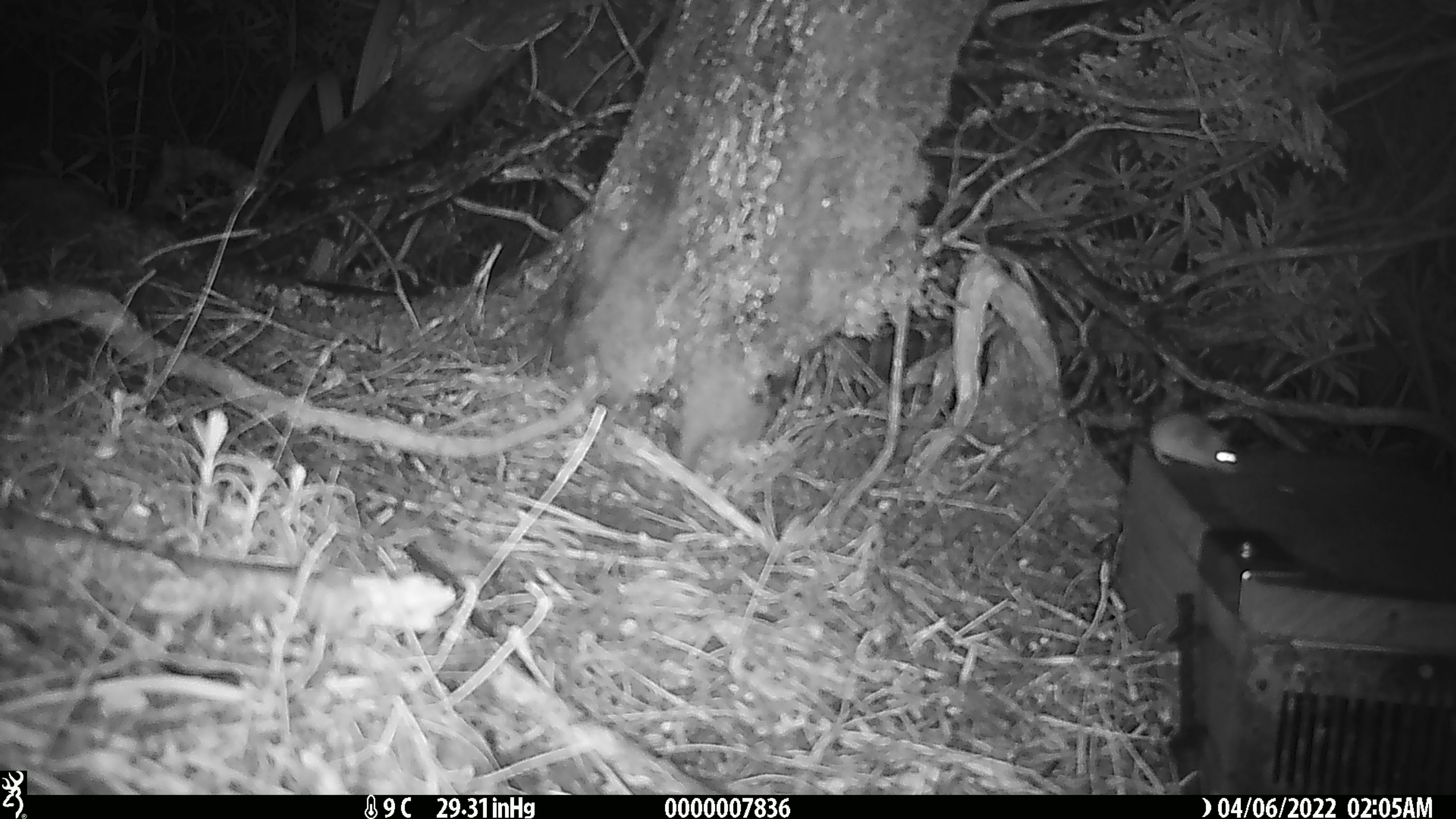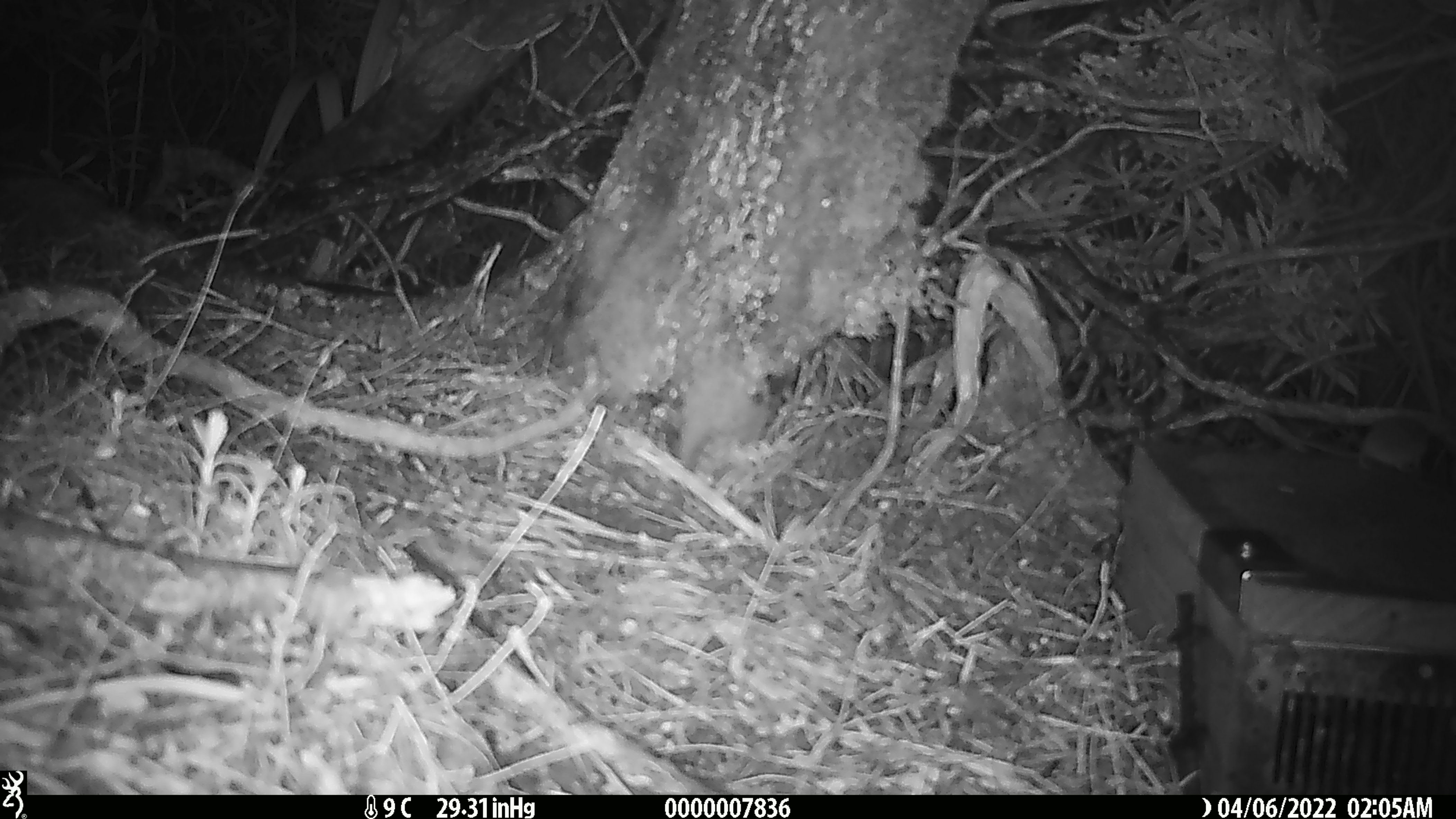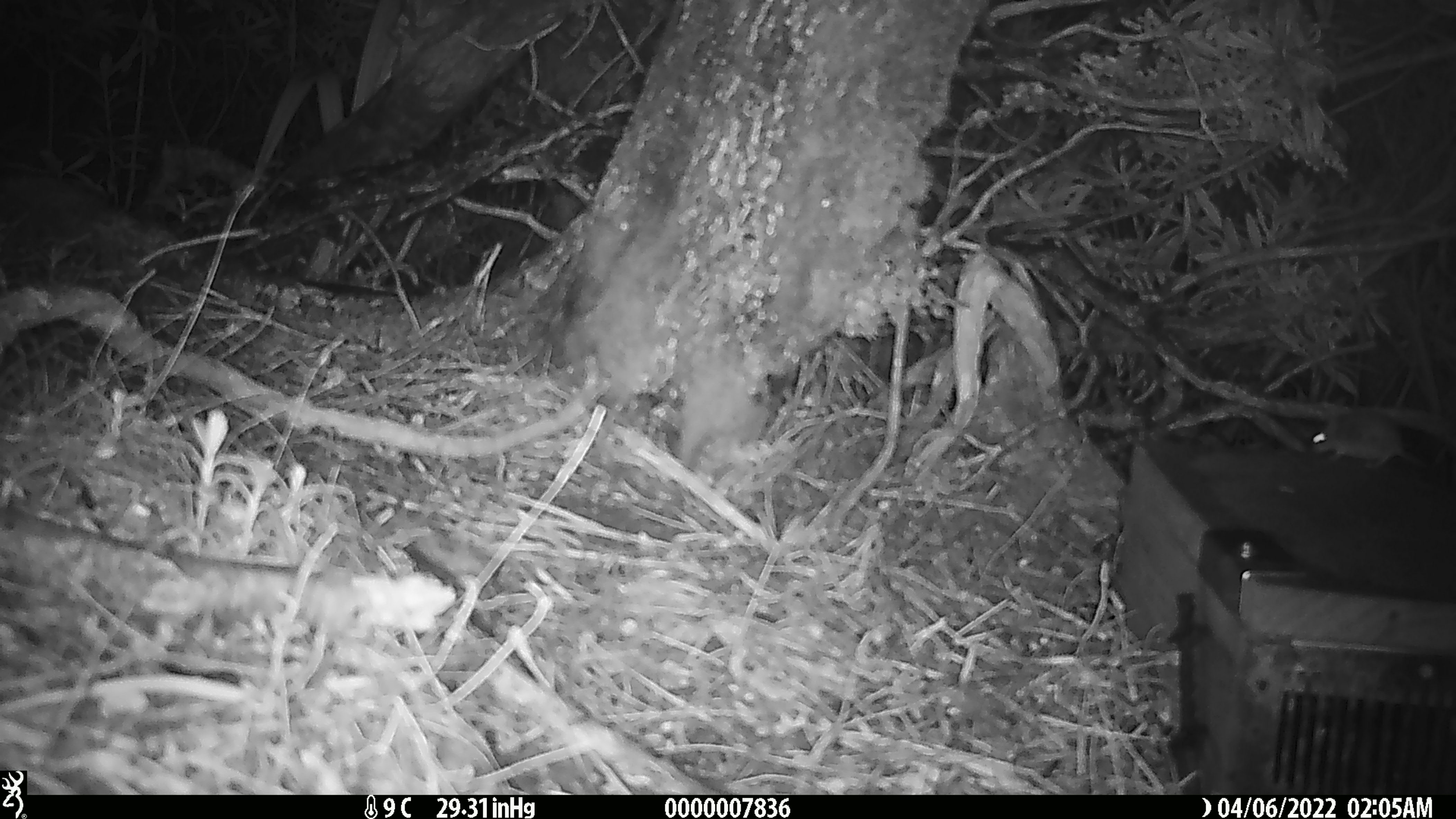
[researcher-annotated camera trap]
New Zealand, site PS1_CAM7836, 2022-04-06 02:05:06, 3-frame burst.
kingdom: Animalia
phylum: Chordata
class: Mammalia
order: Rodentia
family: Muridae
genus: Mus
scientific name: Mus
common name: mouse